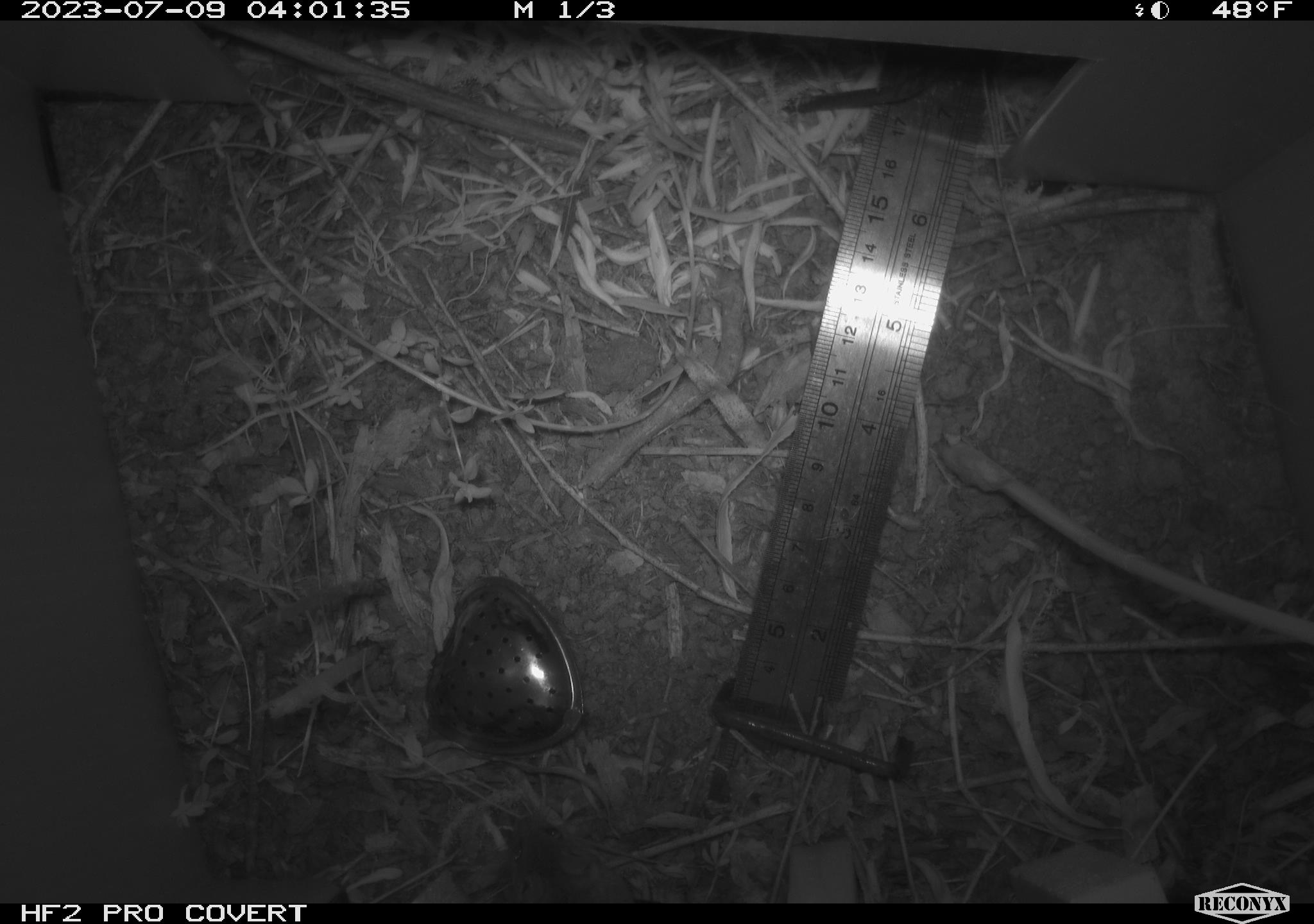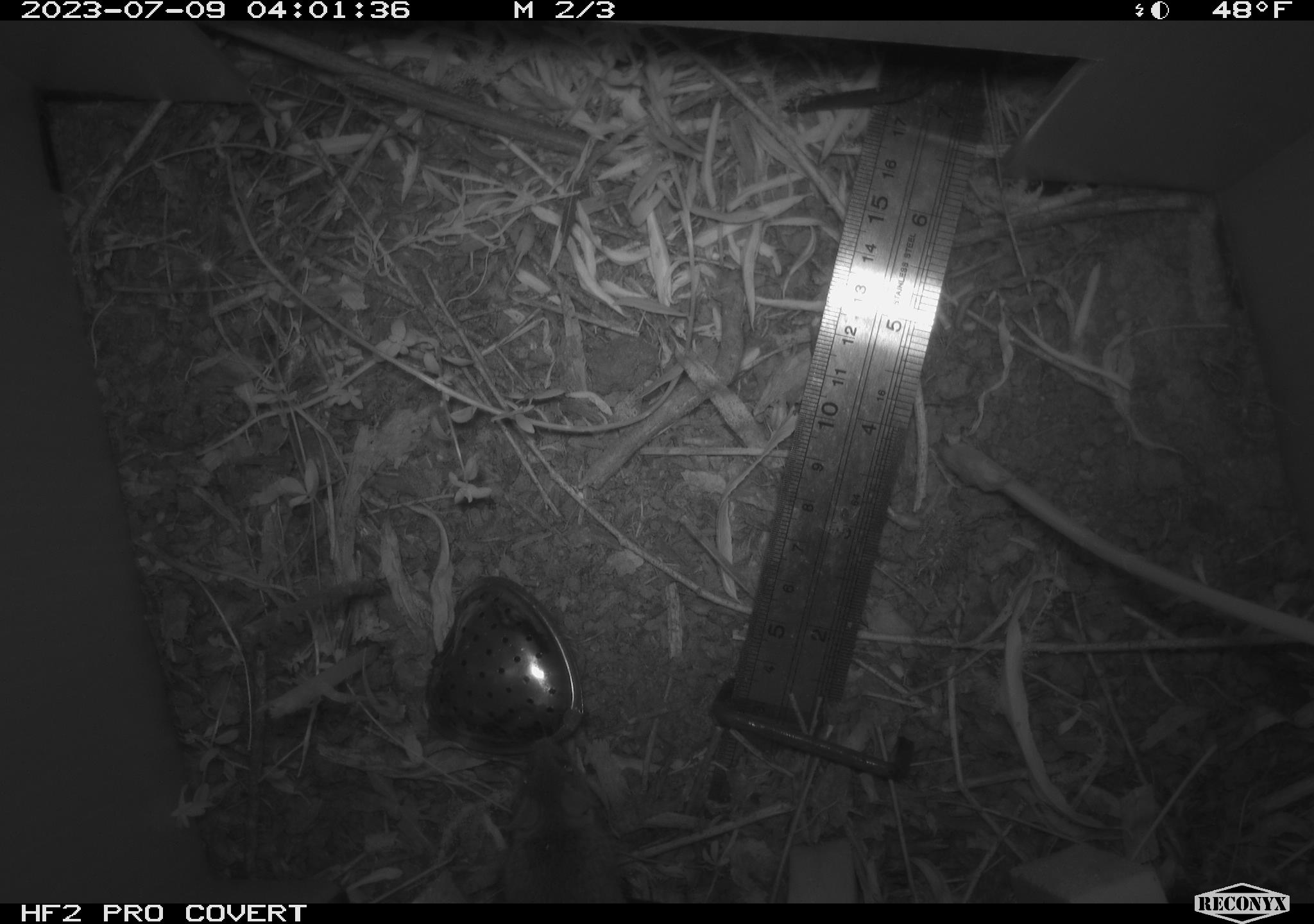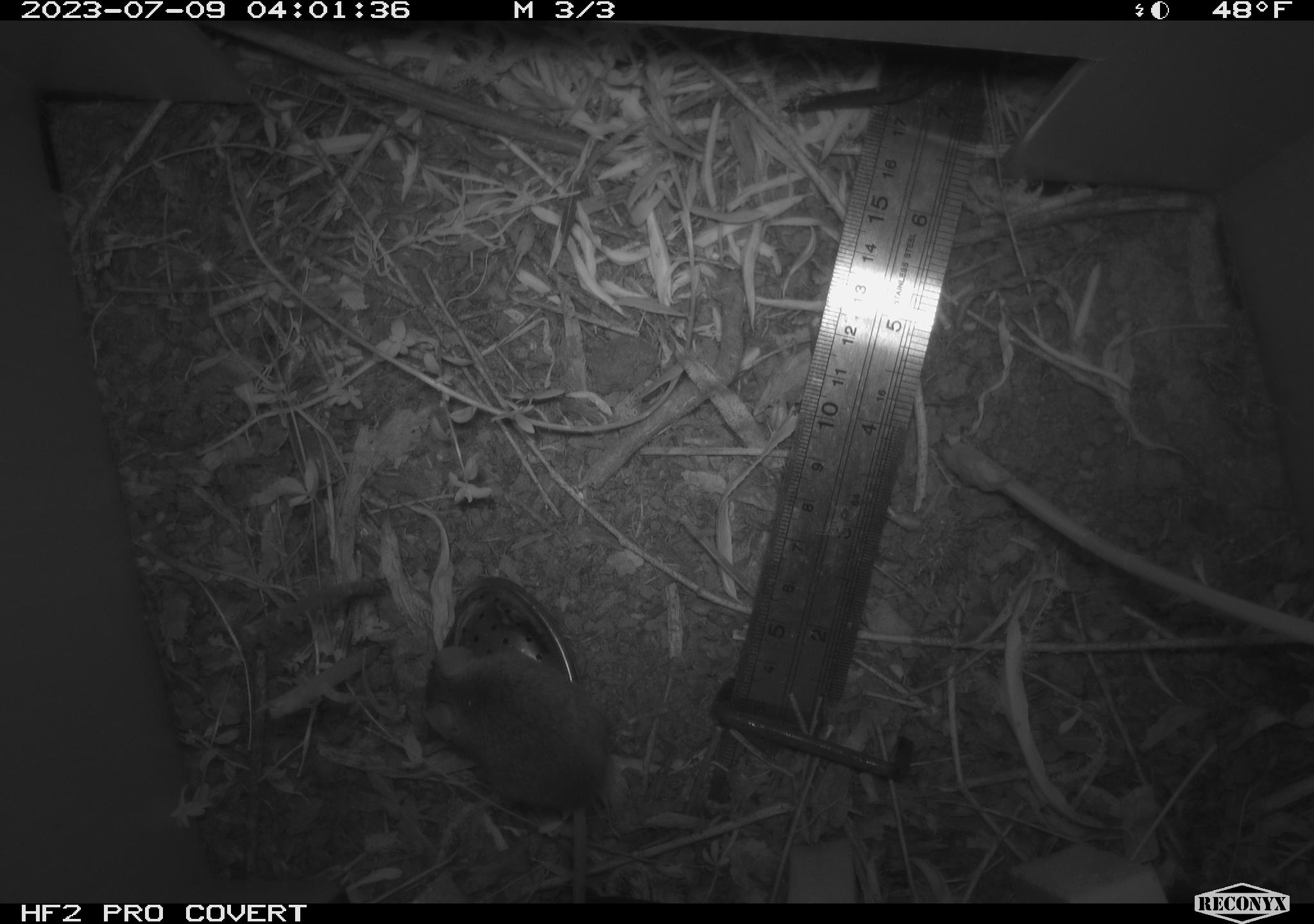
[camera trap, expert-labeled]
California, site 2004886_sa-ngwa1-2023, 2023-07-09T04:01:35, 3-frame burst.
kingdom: Animalia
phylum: Chordata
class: Mammalia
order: Rodentia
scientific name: Rodentia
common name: mouse species